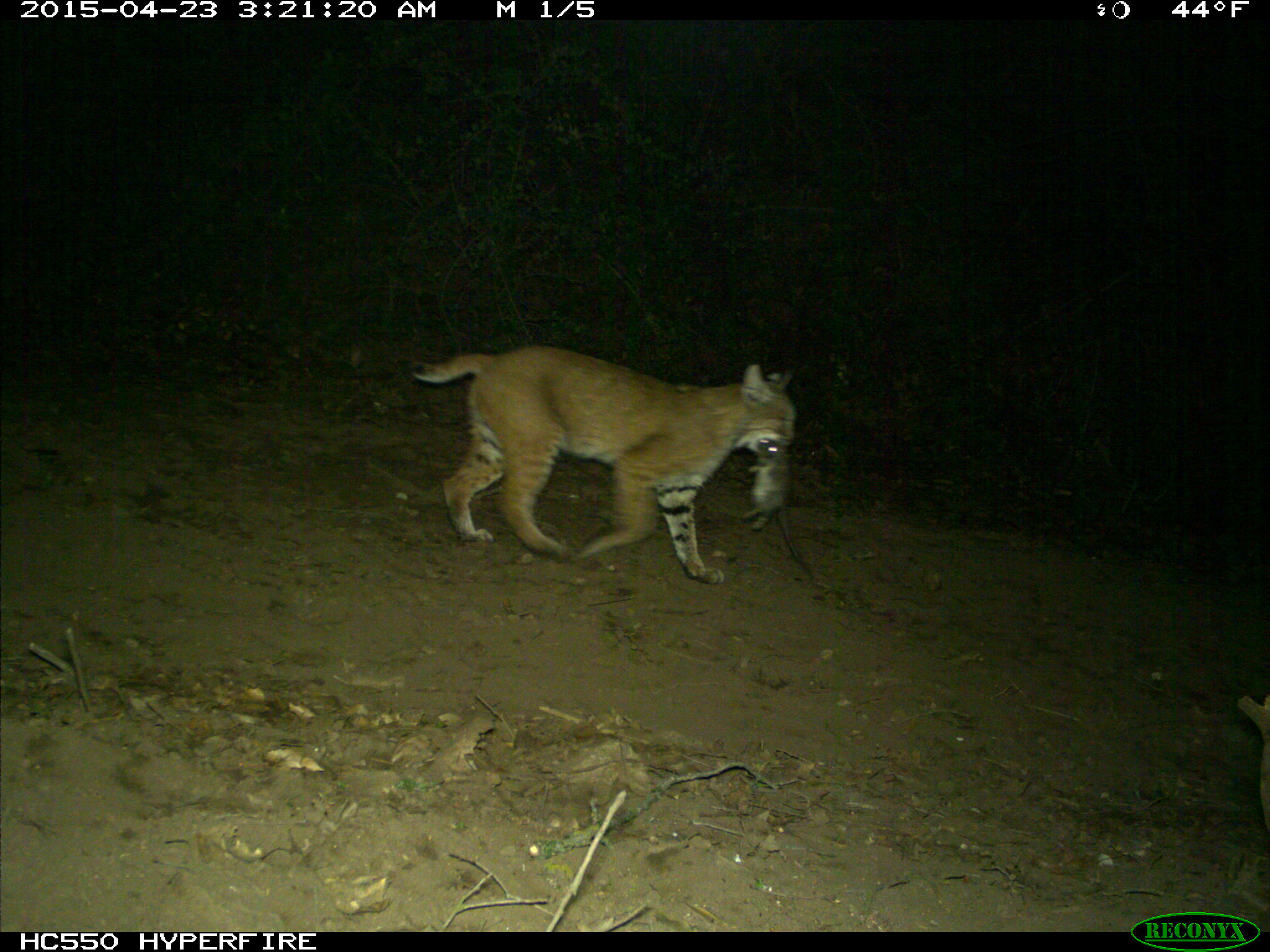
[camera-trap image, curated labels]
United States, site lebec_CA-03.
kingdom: Animalia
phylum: Chordata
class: Mammalia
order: Carnivora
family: Felidae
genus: Lynx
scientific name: Lynx rufus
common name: bobcat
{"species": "Lynx rufus (bobcat)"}